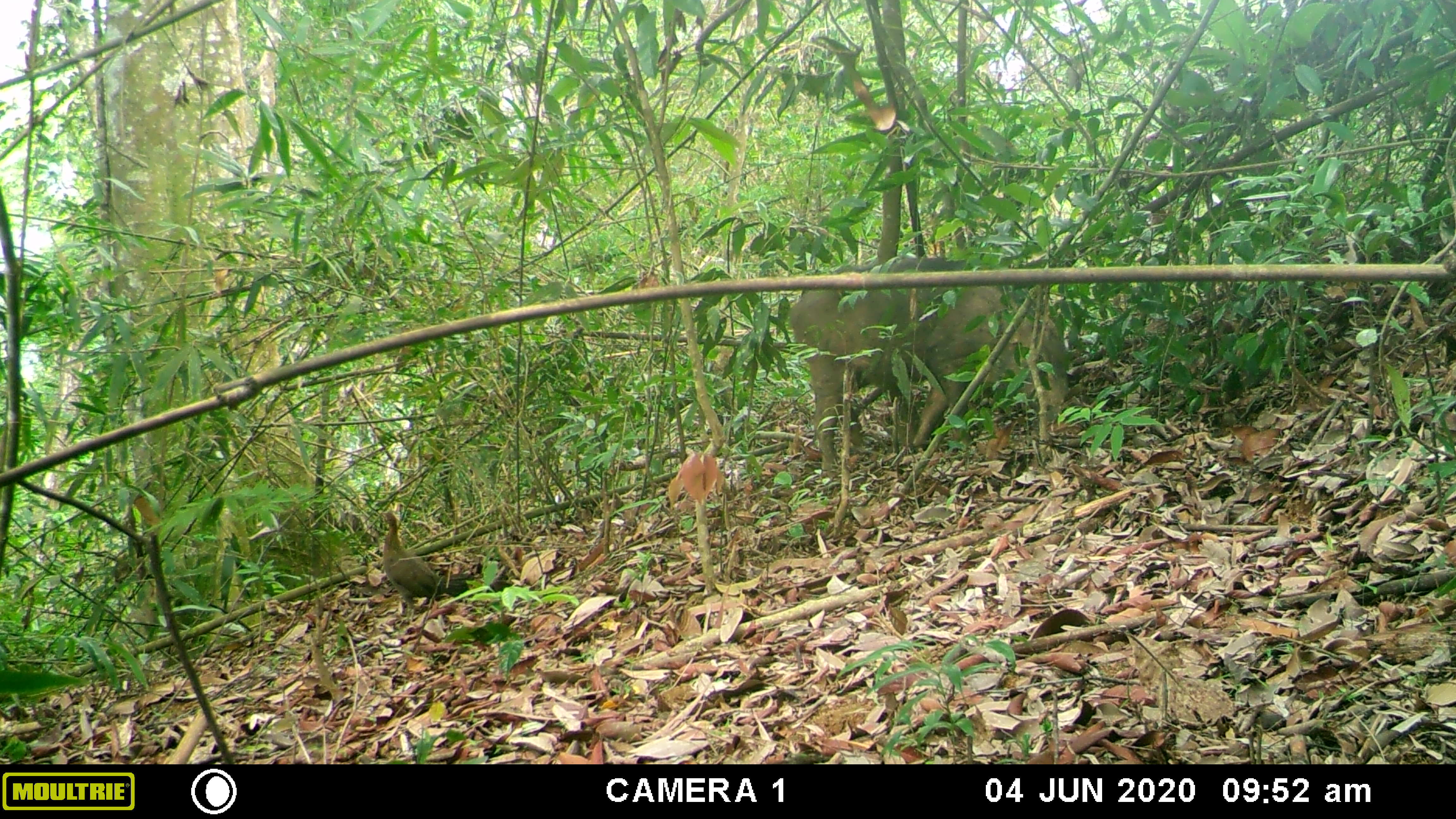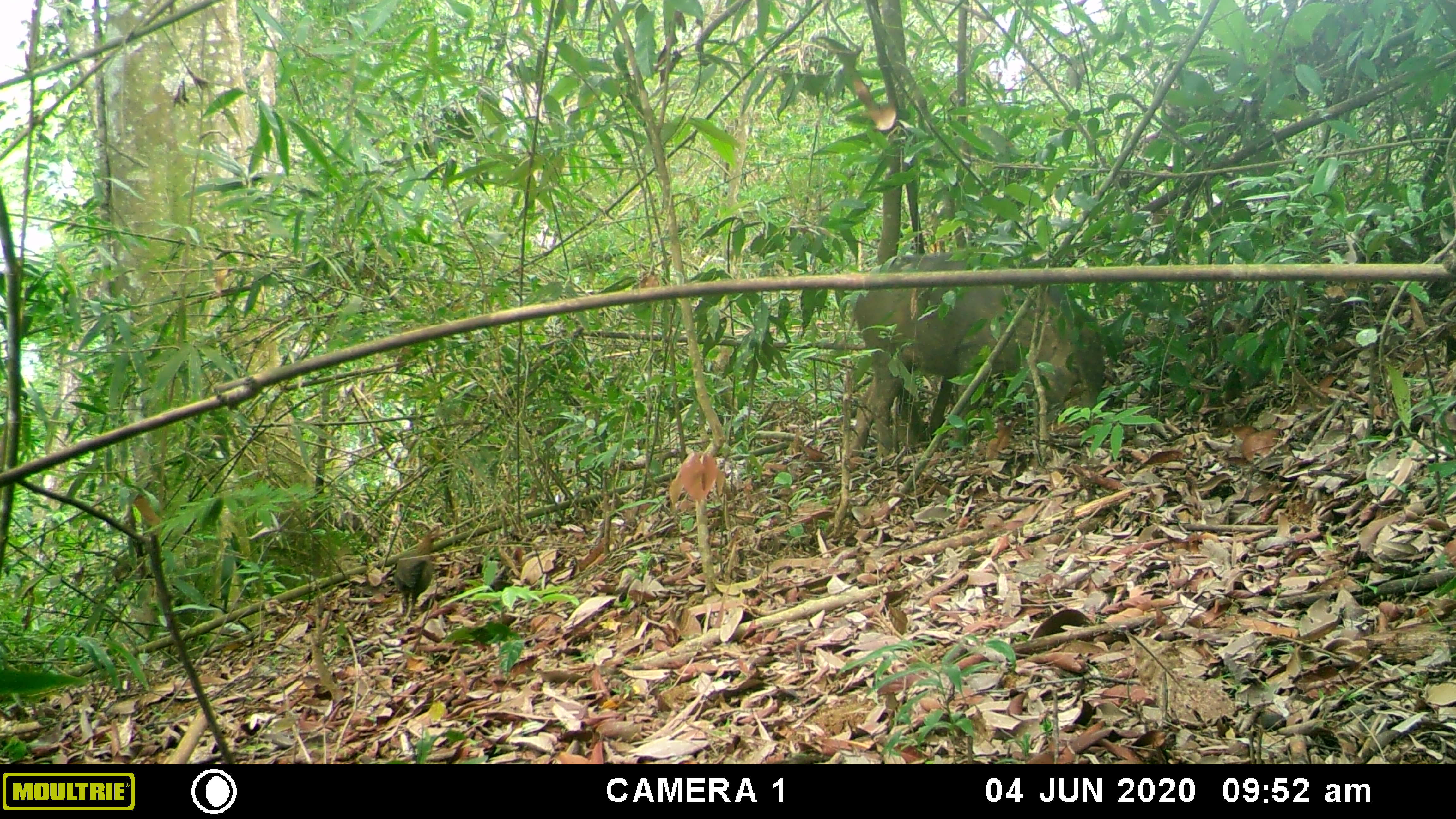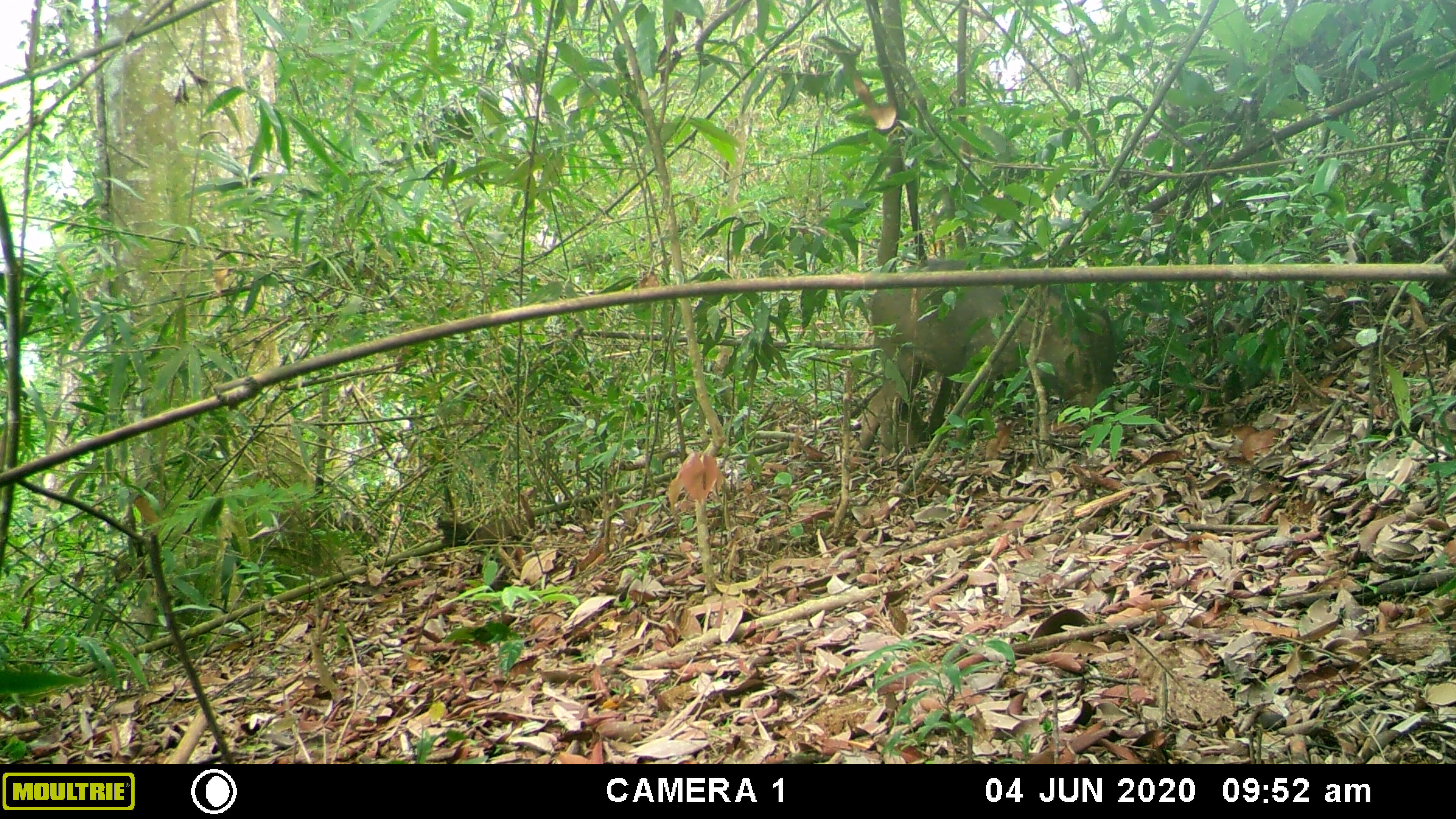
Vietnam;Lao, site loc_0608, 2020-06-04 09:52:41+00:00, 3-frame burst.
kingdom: Animalia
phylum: Chordata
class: Mammalia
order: Artiodactyla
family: Suidae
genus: Sus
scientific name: Sus scrofa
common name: eurasian wild pig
Eurasian wild pig (Sus scrofa). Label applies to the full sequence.